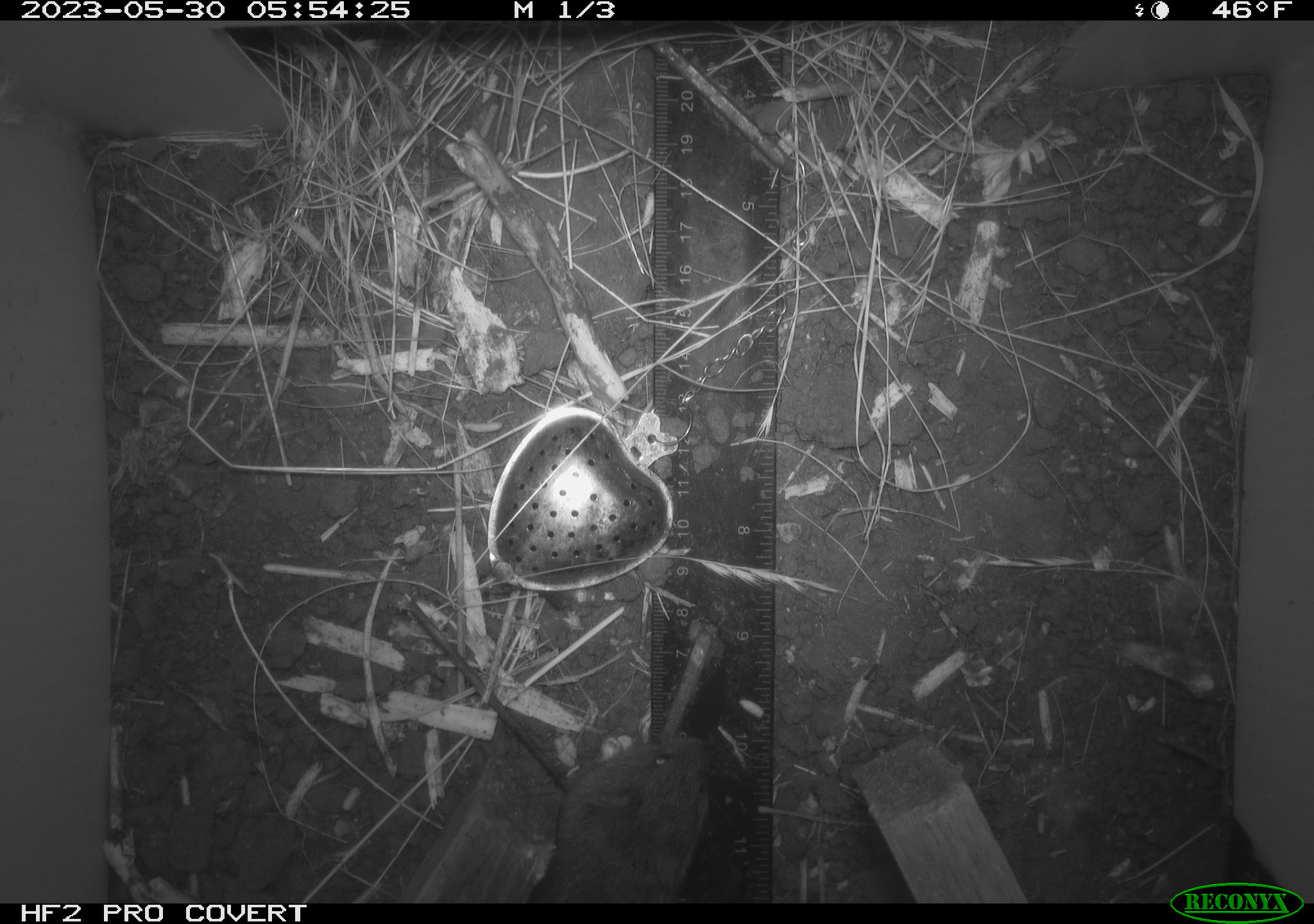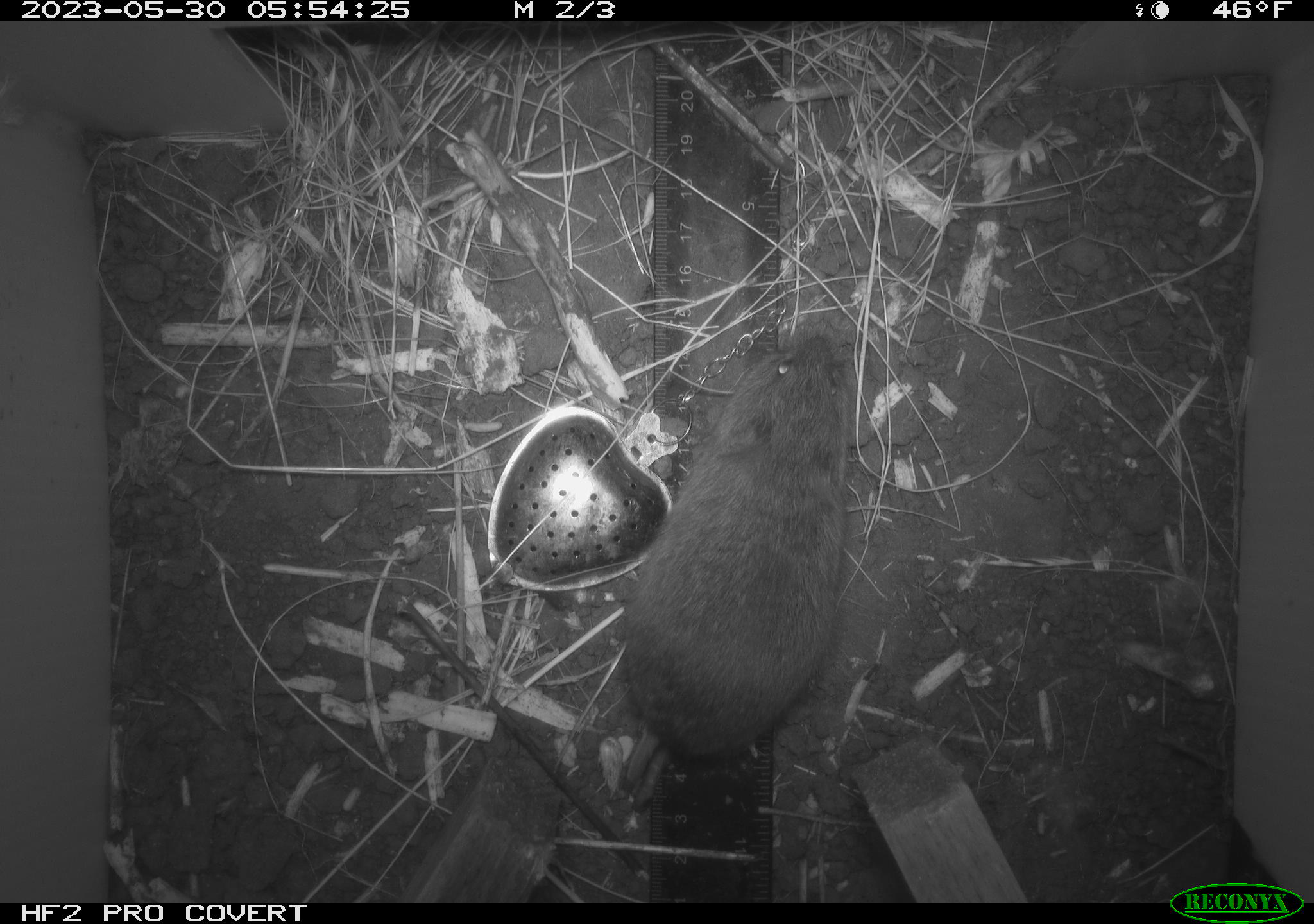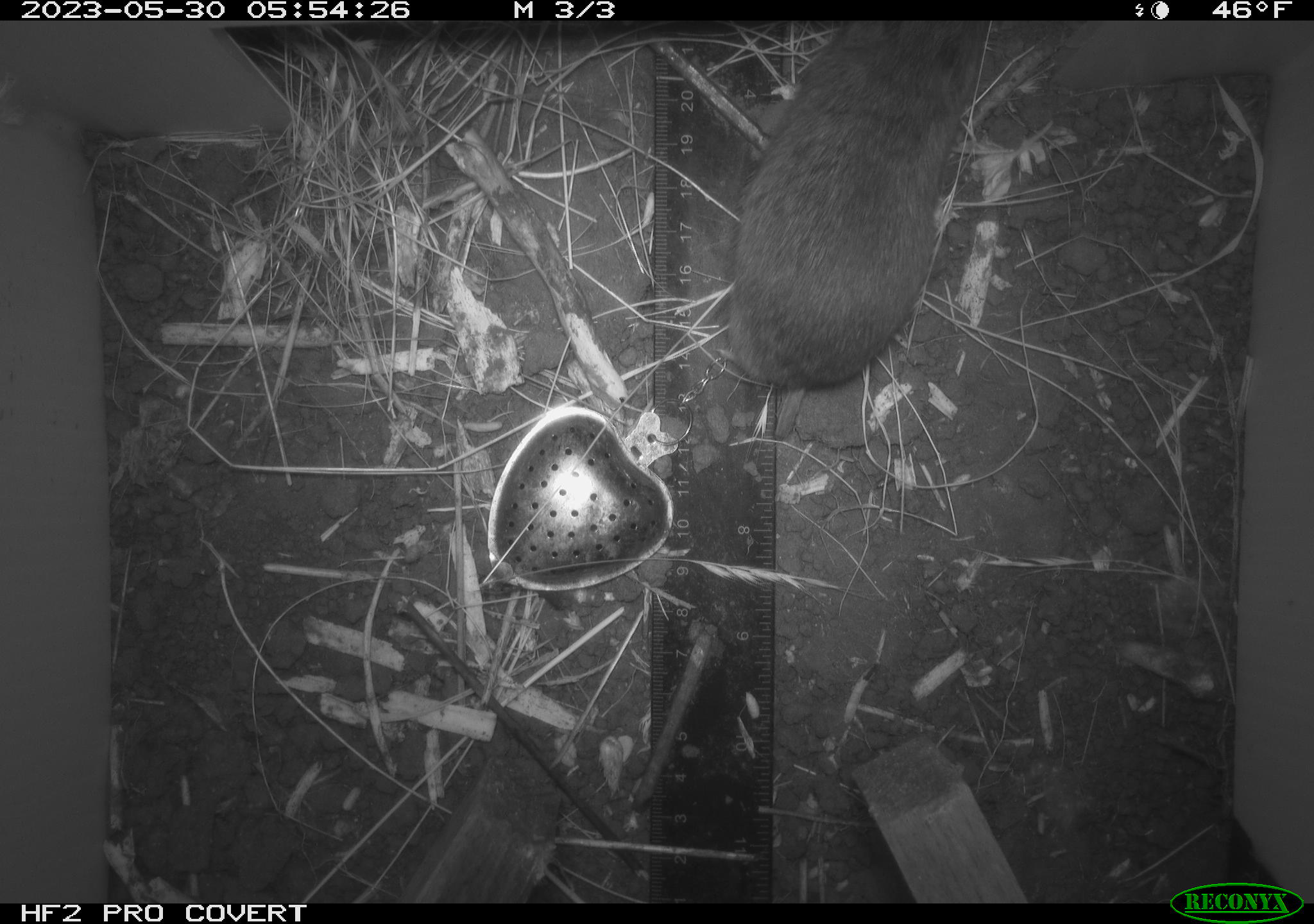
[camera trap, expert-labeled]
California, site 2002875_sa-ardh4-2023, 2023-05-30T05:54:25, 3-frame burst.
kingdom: Animalia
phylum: Chordata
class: Mammalia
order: Rodentia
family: Cricetidae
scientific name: Arvicolinae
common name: voles, lemmings, and muskrats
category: arvicolinae subfamily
Arvicolinae subfamily (voles, lemmings, and muskrats) (Arvicolinae).